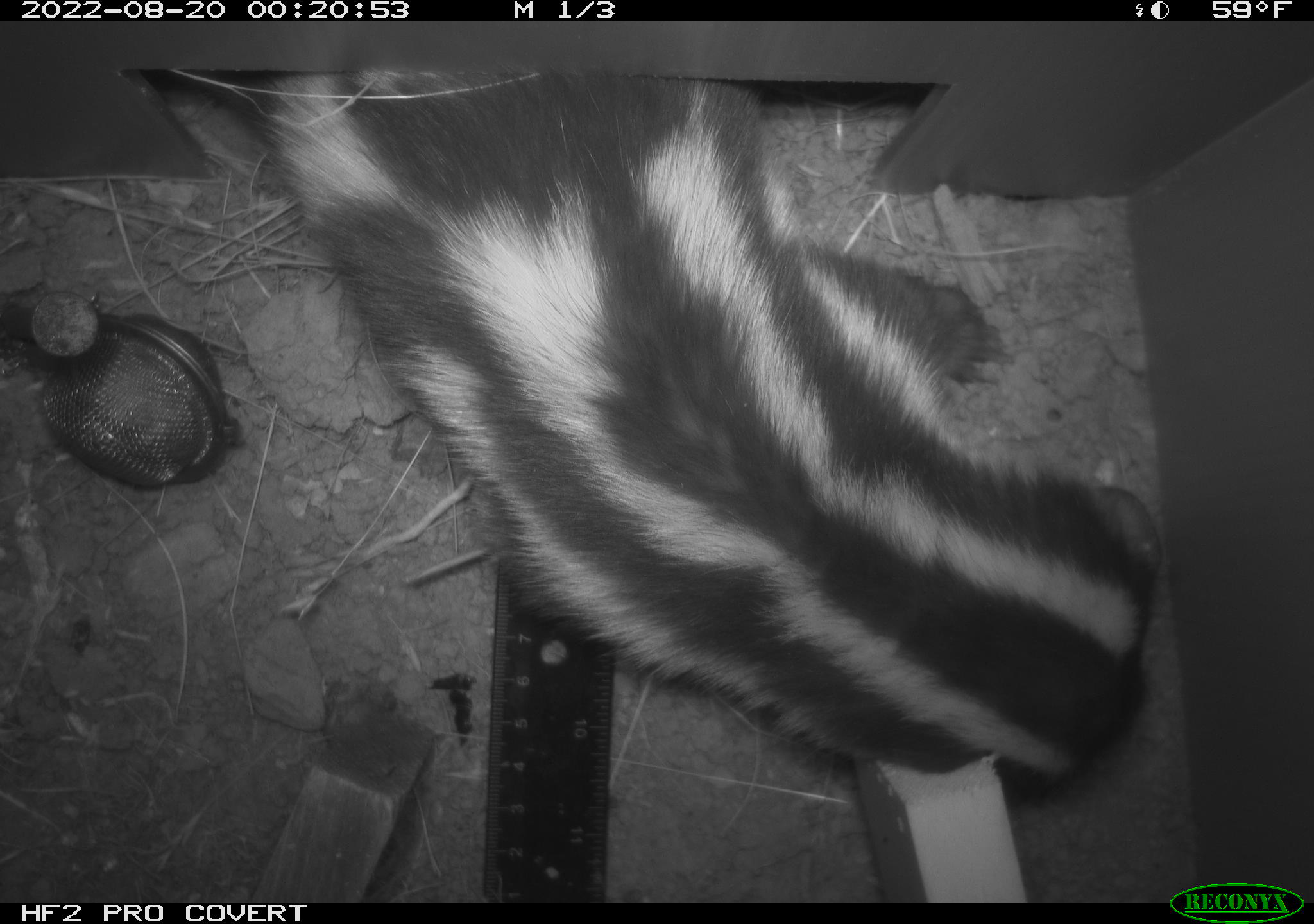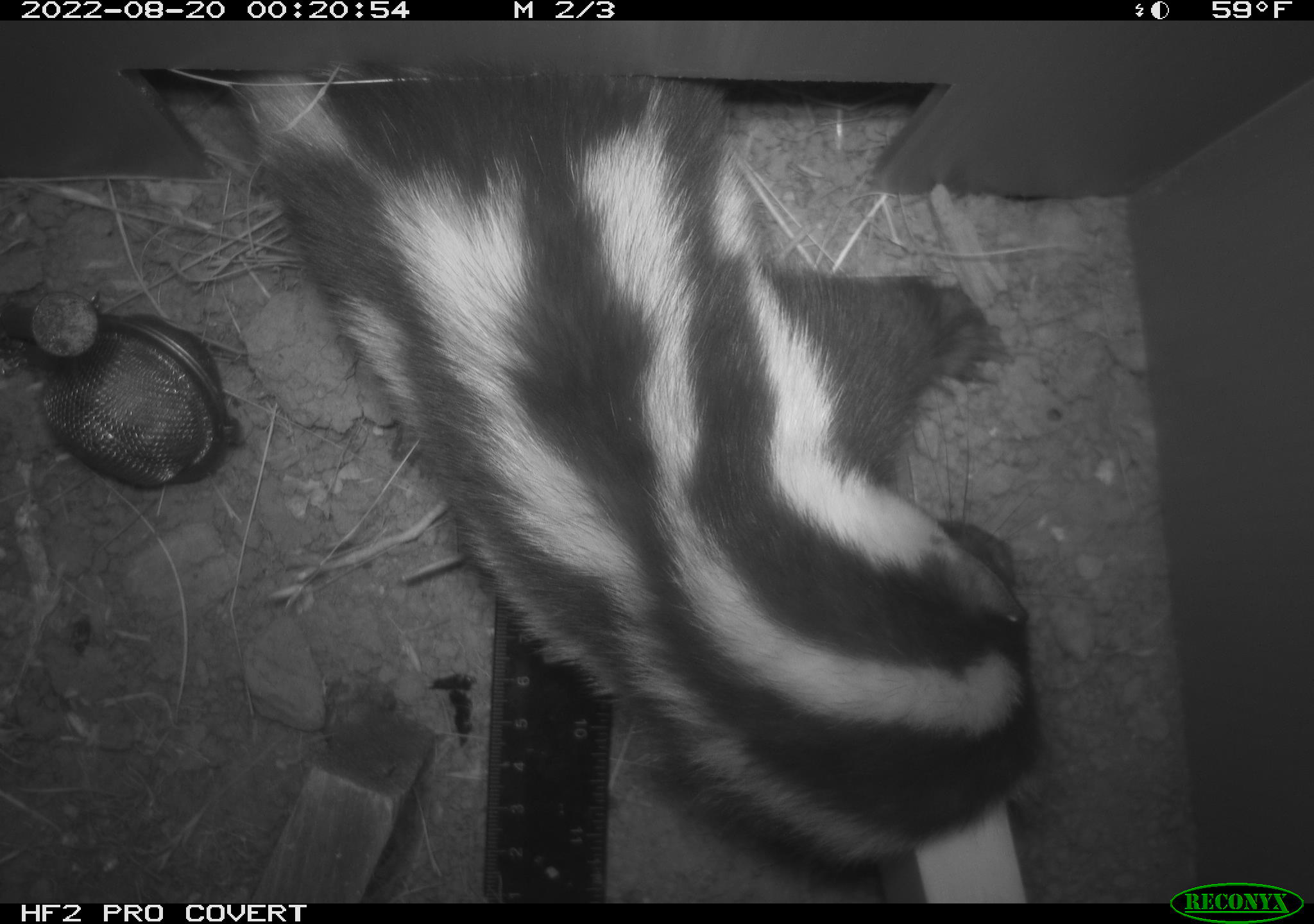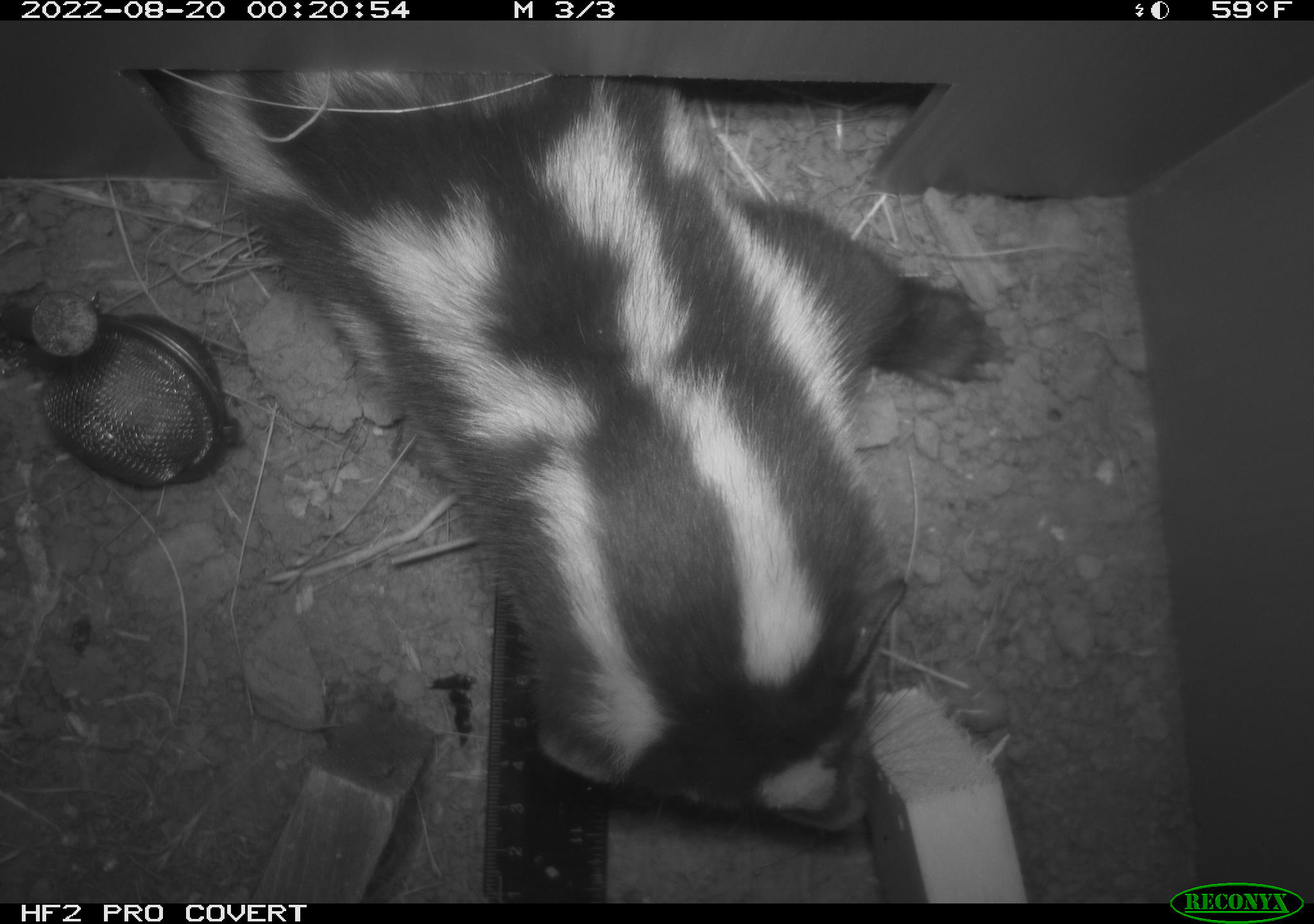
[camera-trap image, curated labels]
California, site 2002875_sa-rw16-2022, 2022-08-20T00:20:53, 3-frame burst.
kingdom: Animalia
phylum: Chordata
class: Mammalia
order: Carnivora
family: Mephitidae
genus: Spilogale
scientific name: Spilogale gracilis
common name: western spotted skunk